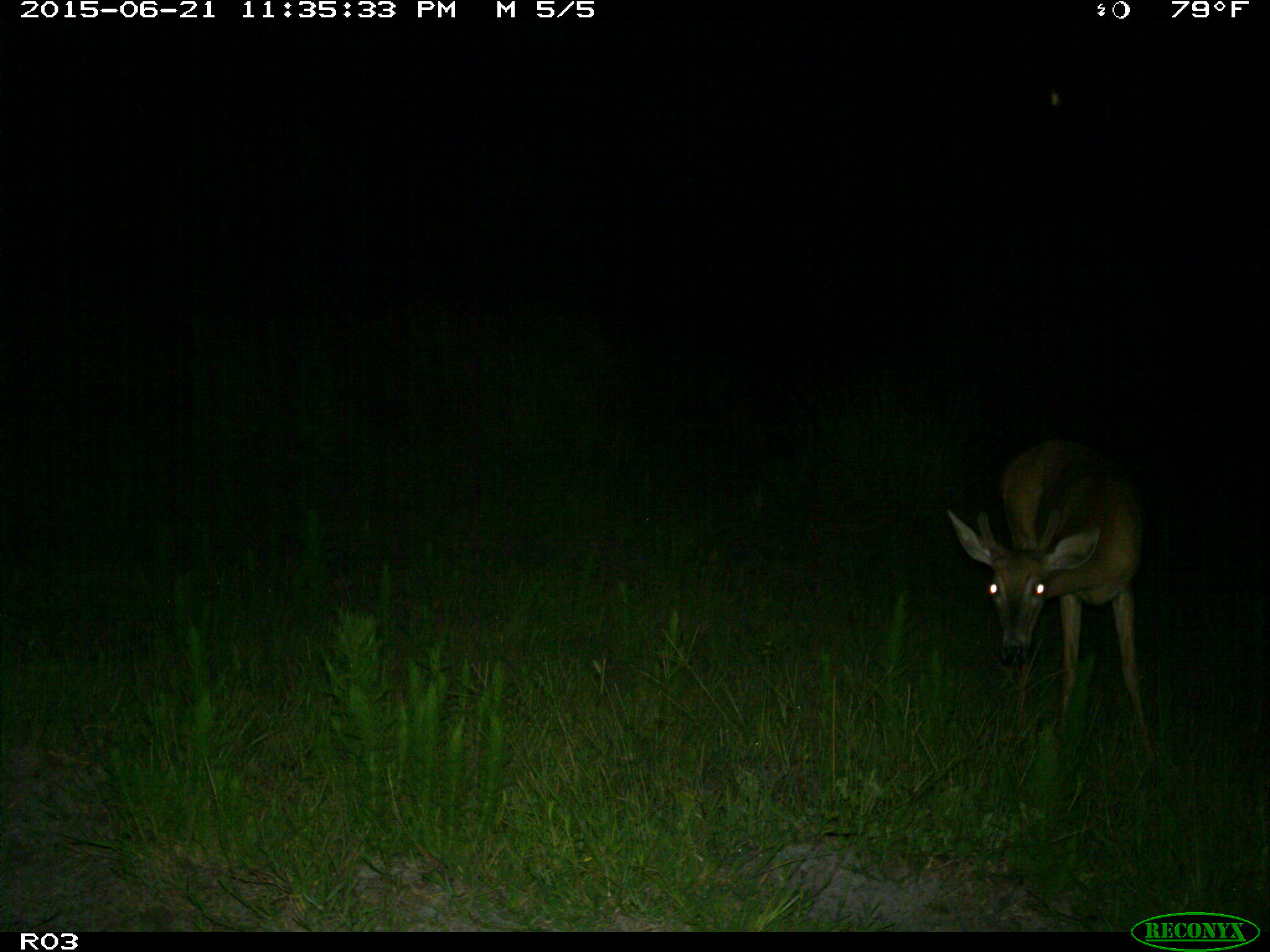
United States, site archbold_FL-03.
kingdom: Animalia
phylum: Chordata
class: Mammalia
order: Artiodactyla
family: Cervidae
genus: Odocoileus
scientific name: Odocoileus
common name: deer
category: unidentified deer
Unidentified deer (deer) (Odocoileus).